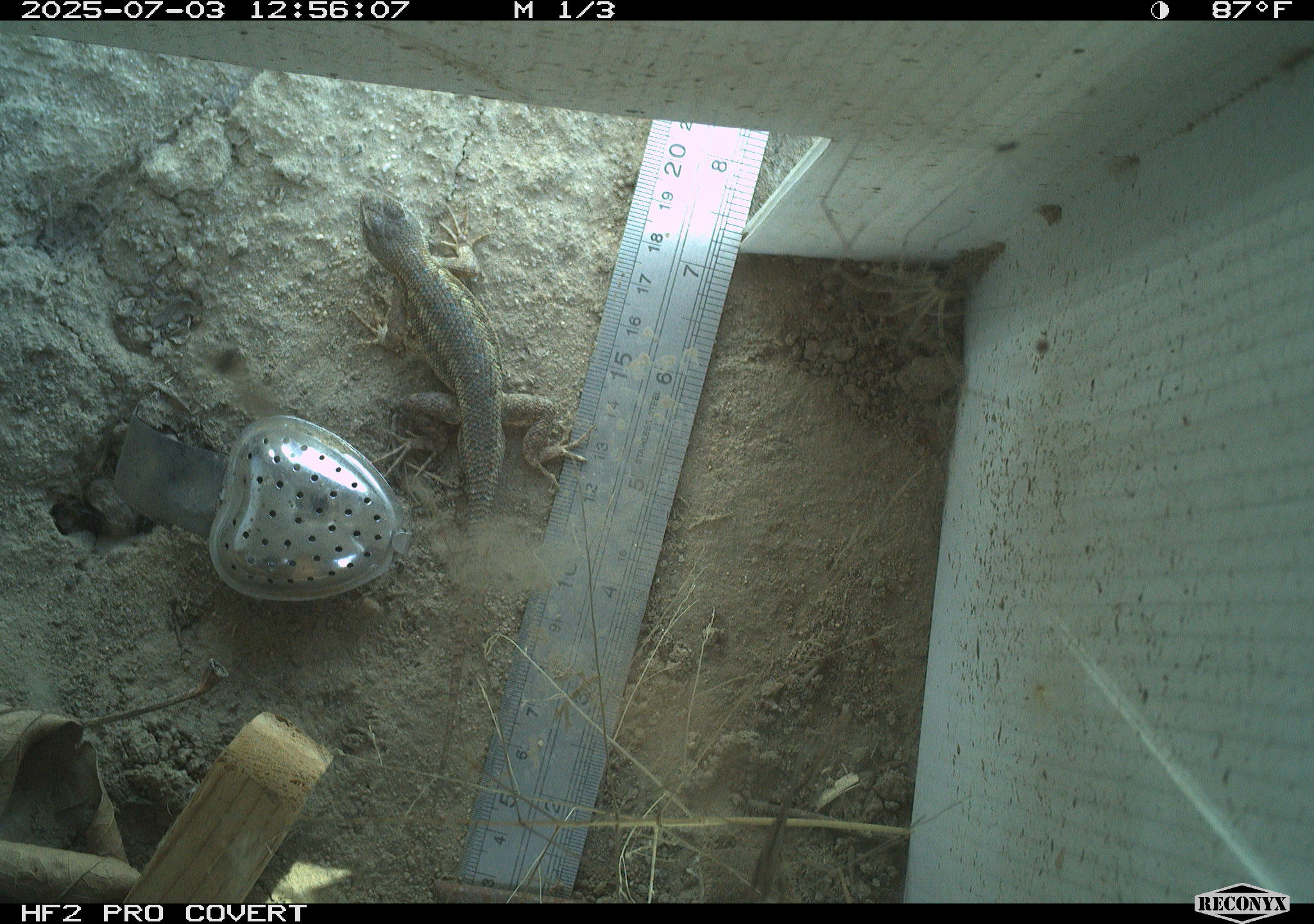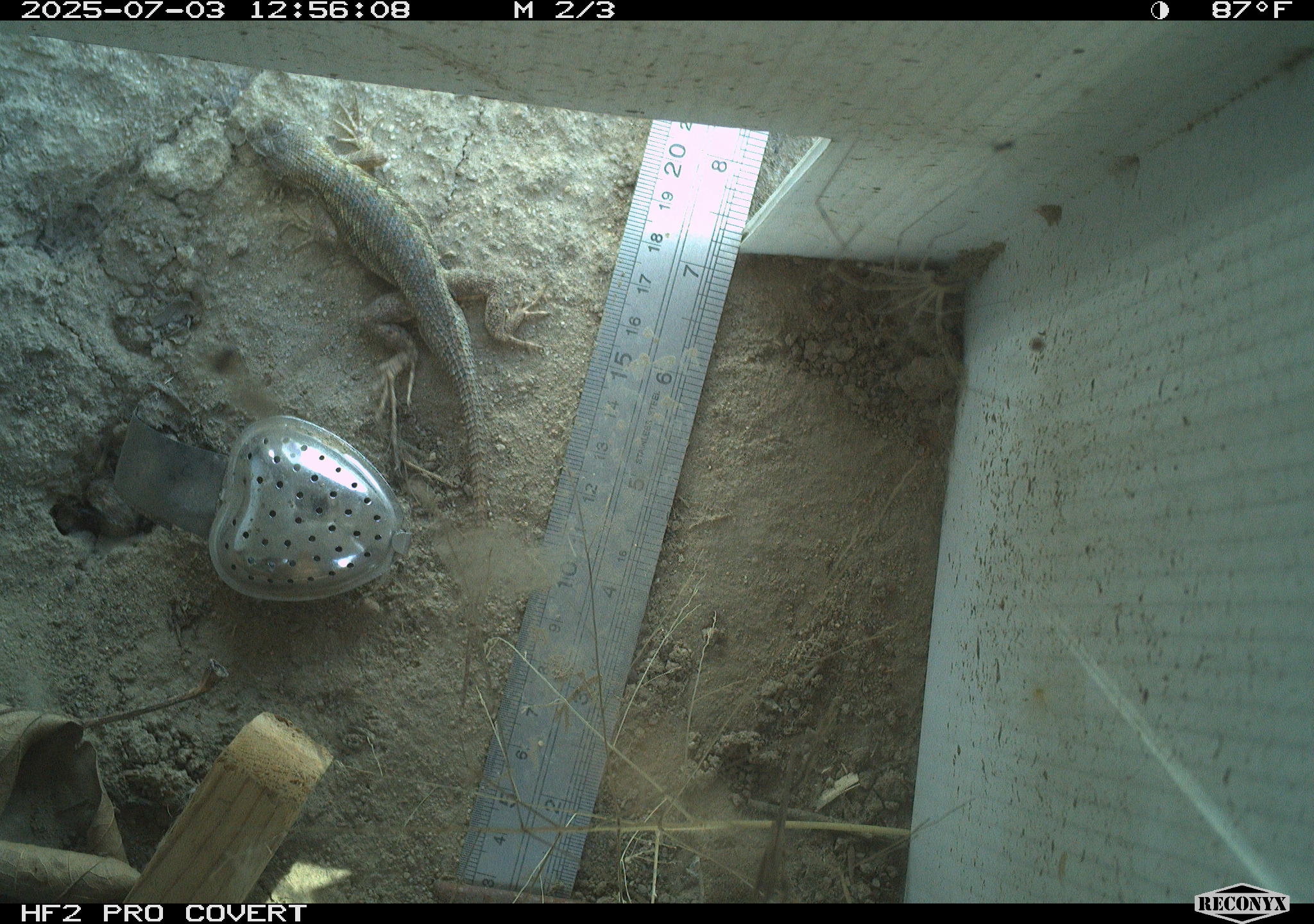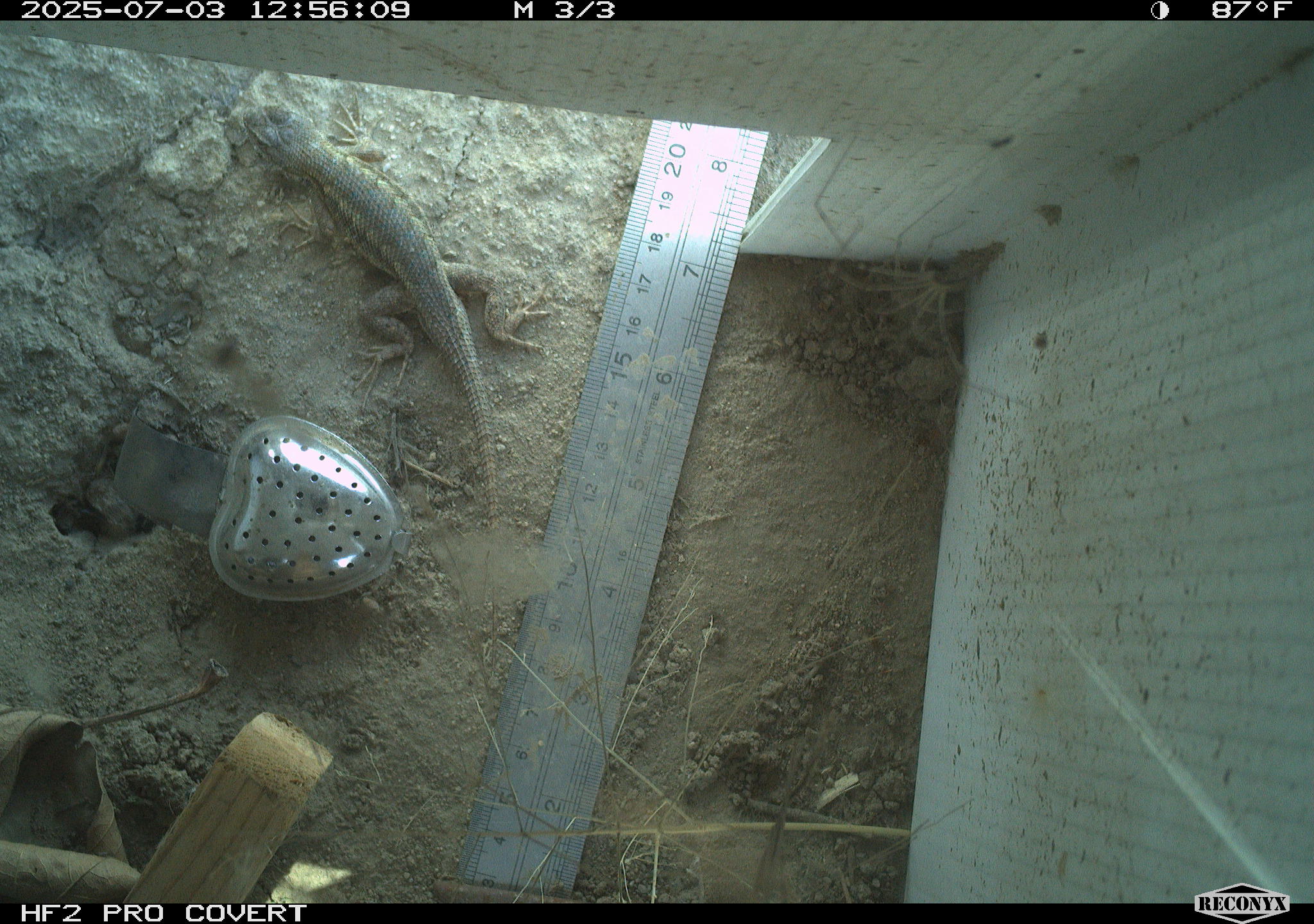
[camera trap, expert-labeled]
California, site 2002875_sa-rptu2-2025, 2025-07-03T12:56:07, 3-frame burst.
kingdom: Animalia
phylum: Chordata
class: Reptilia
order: Squamata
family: Phrynosomatidae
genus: Sceloporus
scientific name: Sceloporus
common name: spiny lizards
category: sceloporus species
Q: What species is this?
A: Sceloporus species (spiny lizards) (Sceloporus).